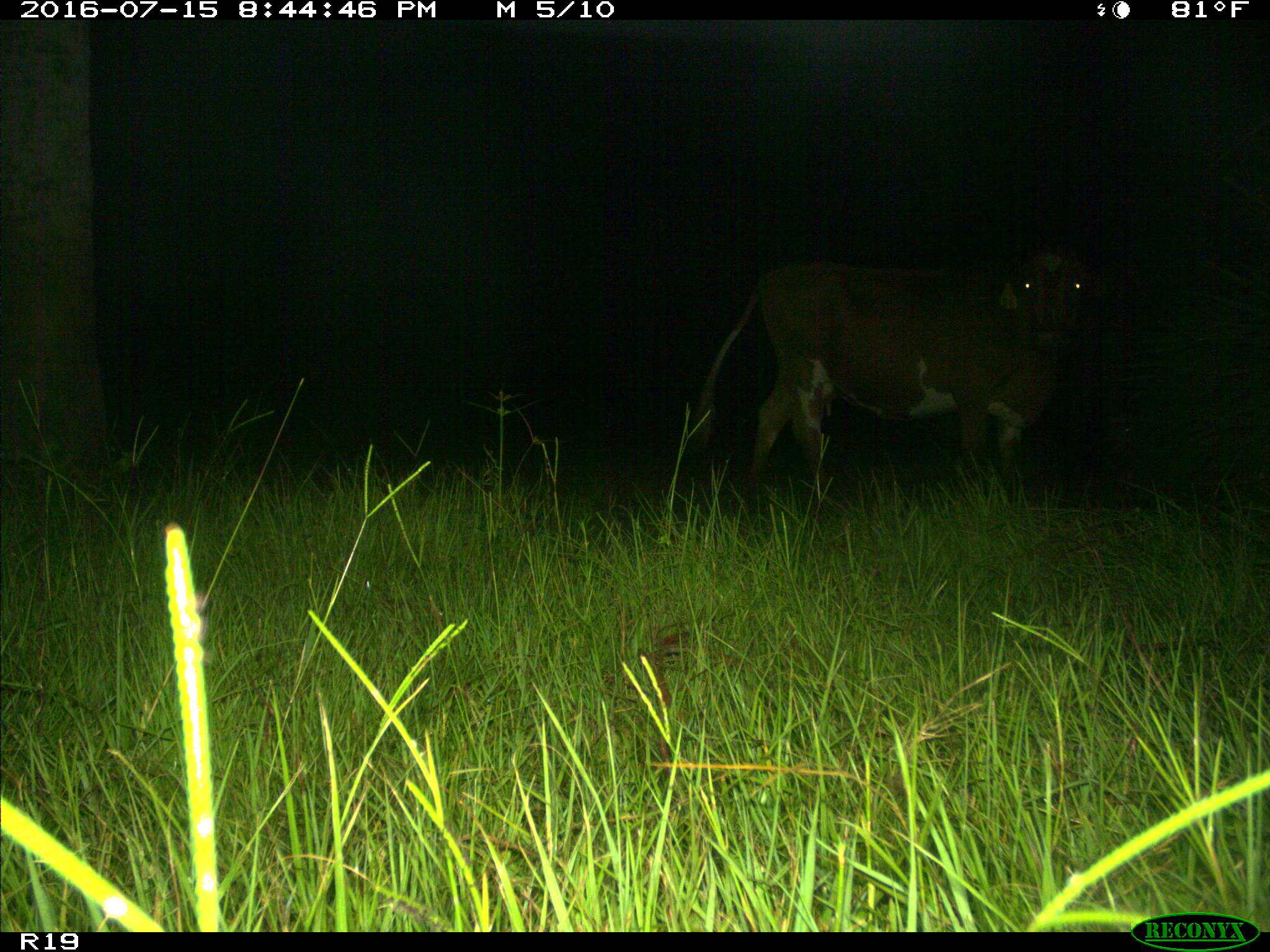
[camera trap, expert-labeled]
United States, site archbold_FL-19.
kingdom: Animalia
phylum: Chordata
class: Mammalia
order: Artiodactyla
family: Bovidae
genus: Bos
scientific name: Bos taurus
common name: domestic cow